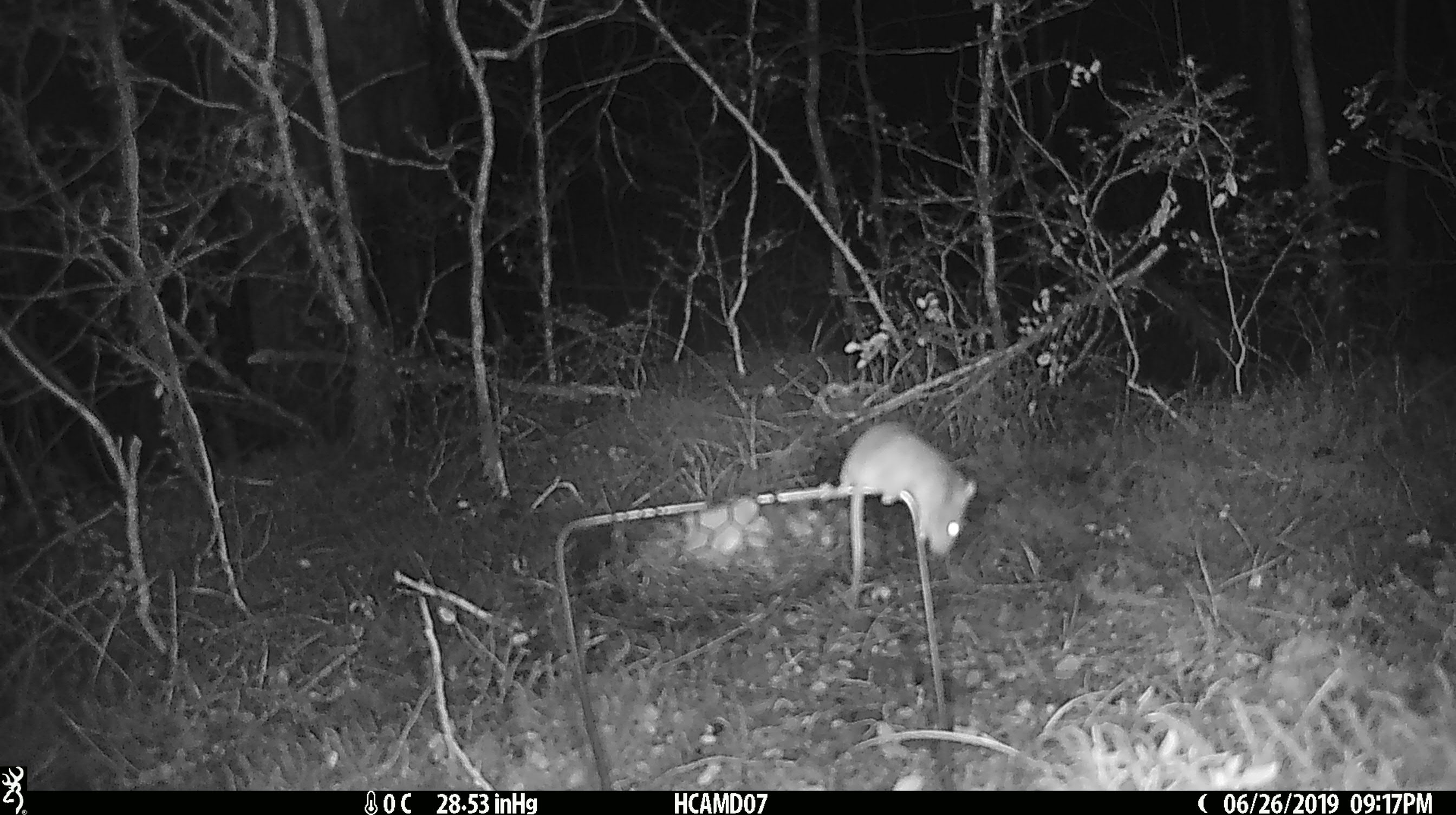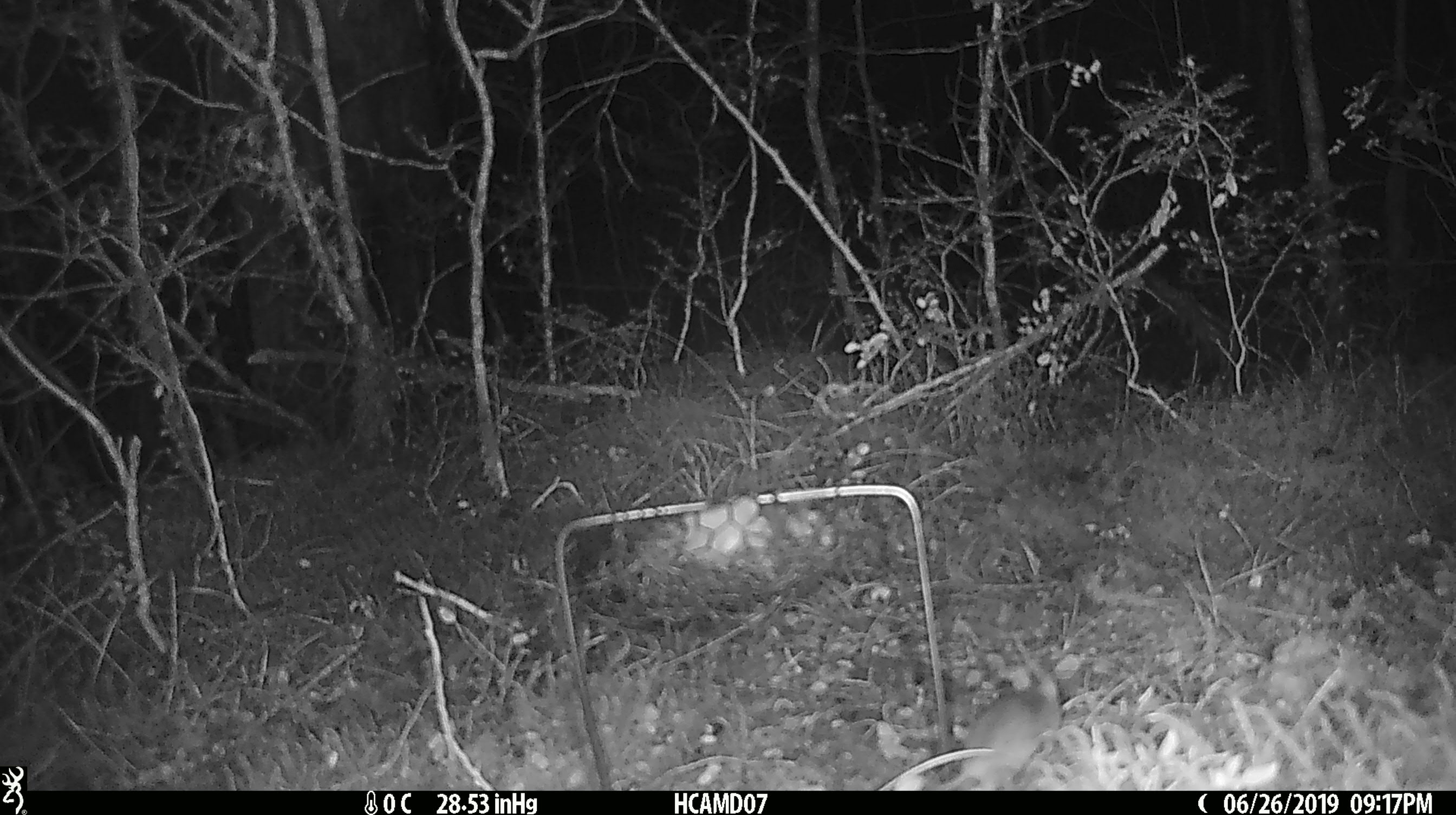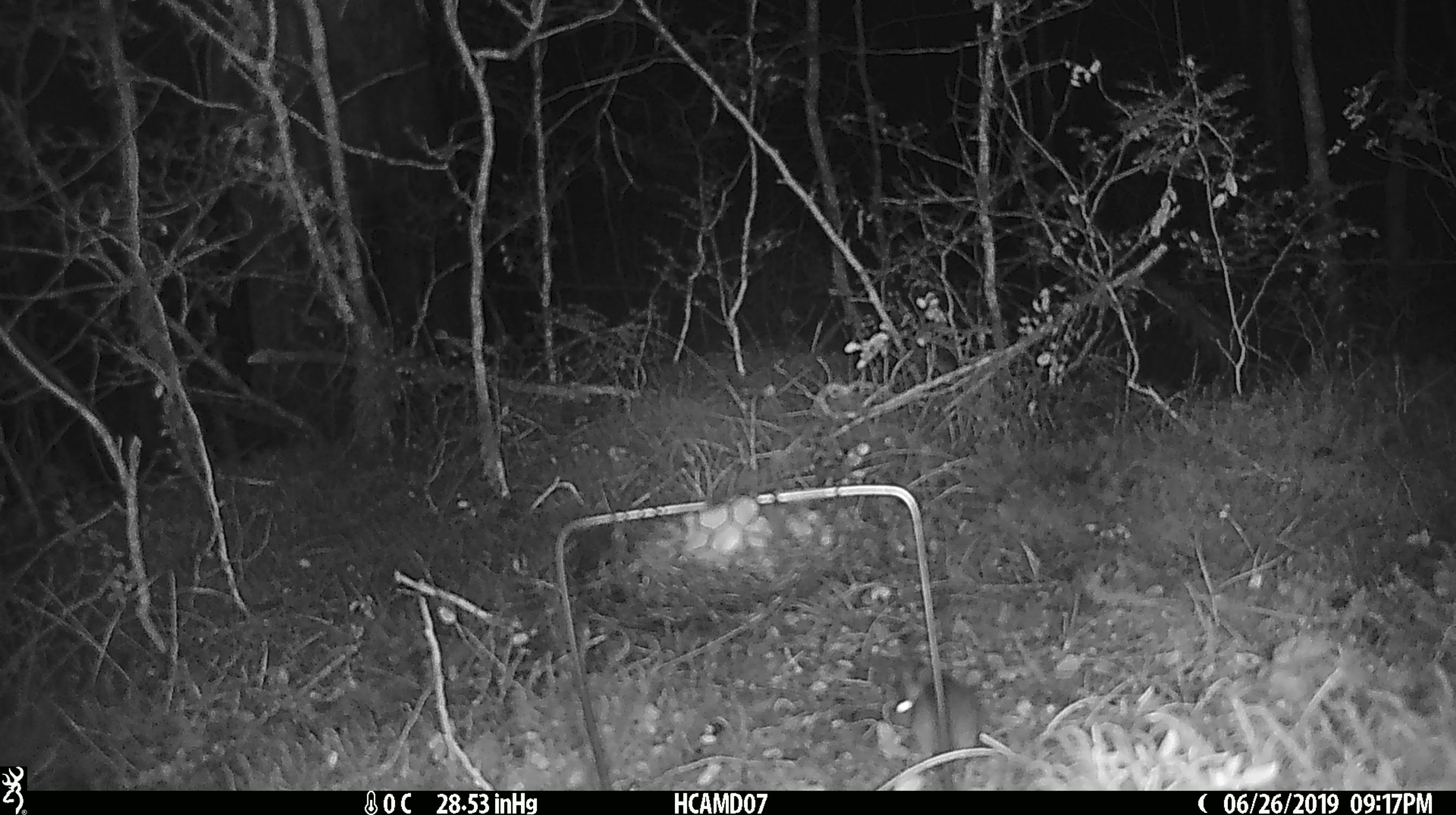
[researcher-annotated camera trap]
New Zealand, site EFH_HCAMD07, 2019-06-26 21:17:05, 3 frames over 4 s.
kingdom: Animalia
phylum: Chordata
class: Mammalia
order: Rodentia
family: Muridae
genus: Mus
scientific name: Mus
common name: mouse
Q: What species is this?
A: Mouse (Mus).